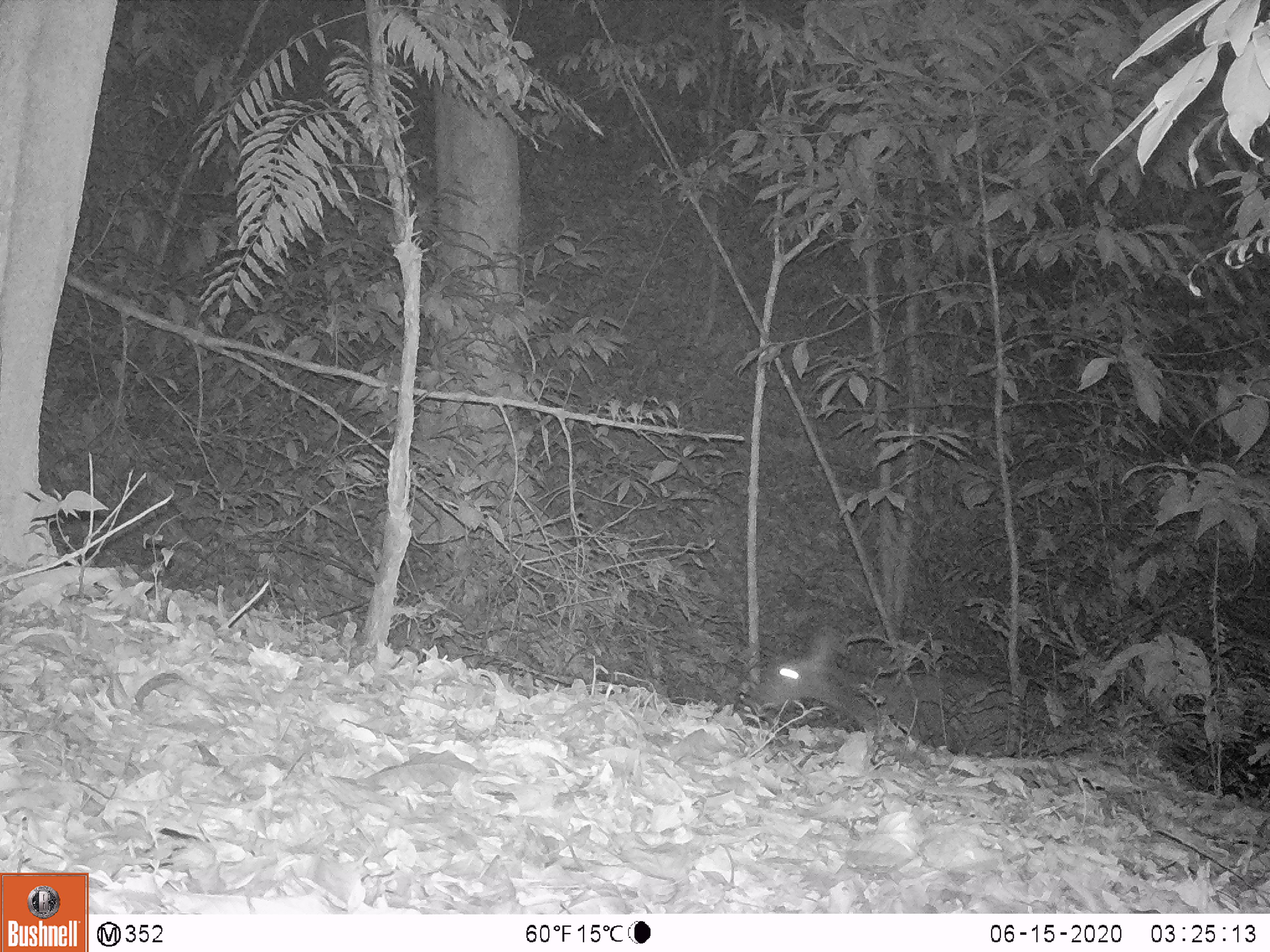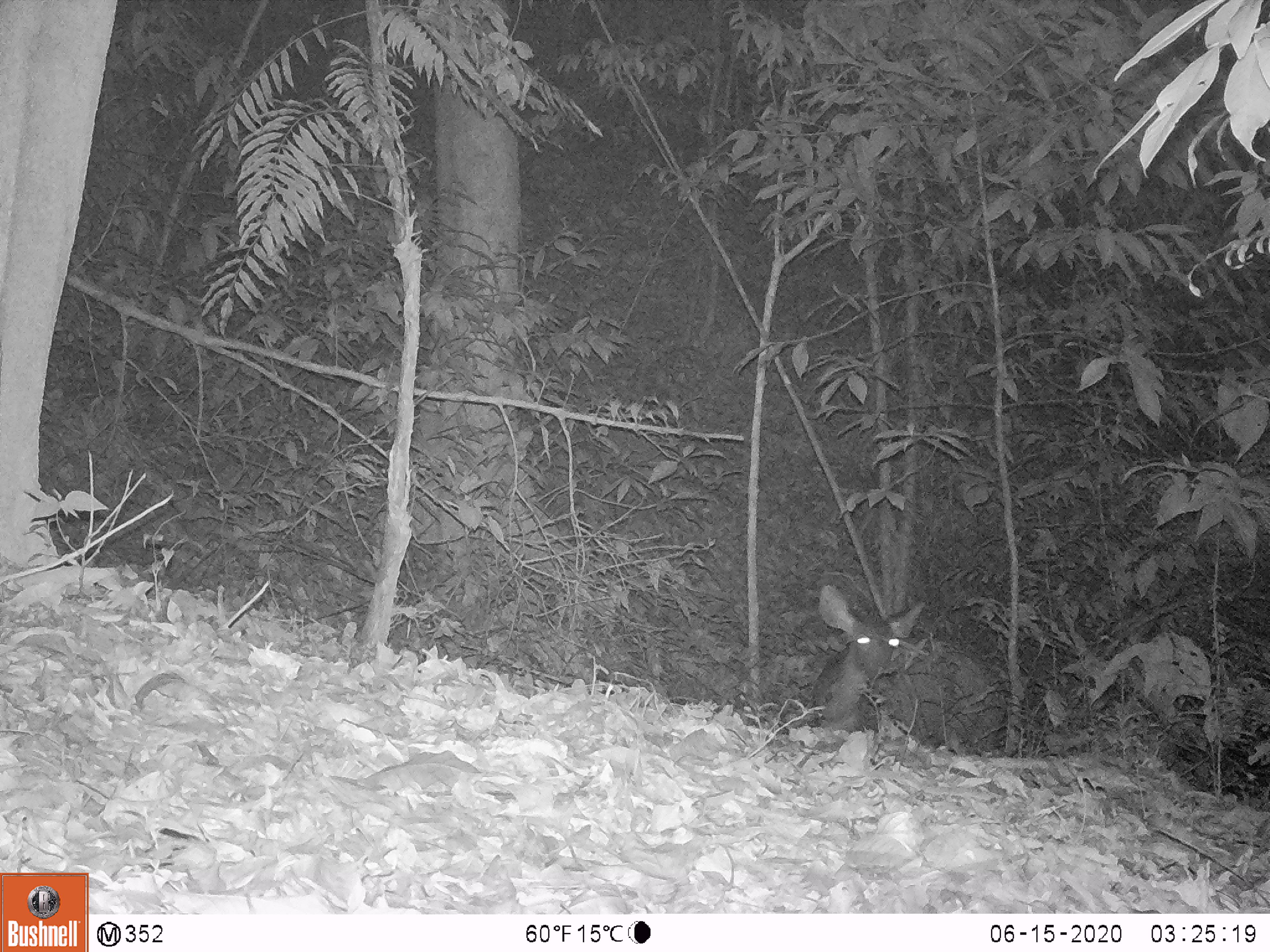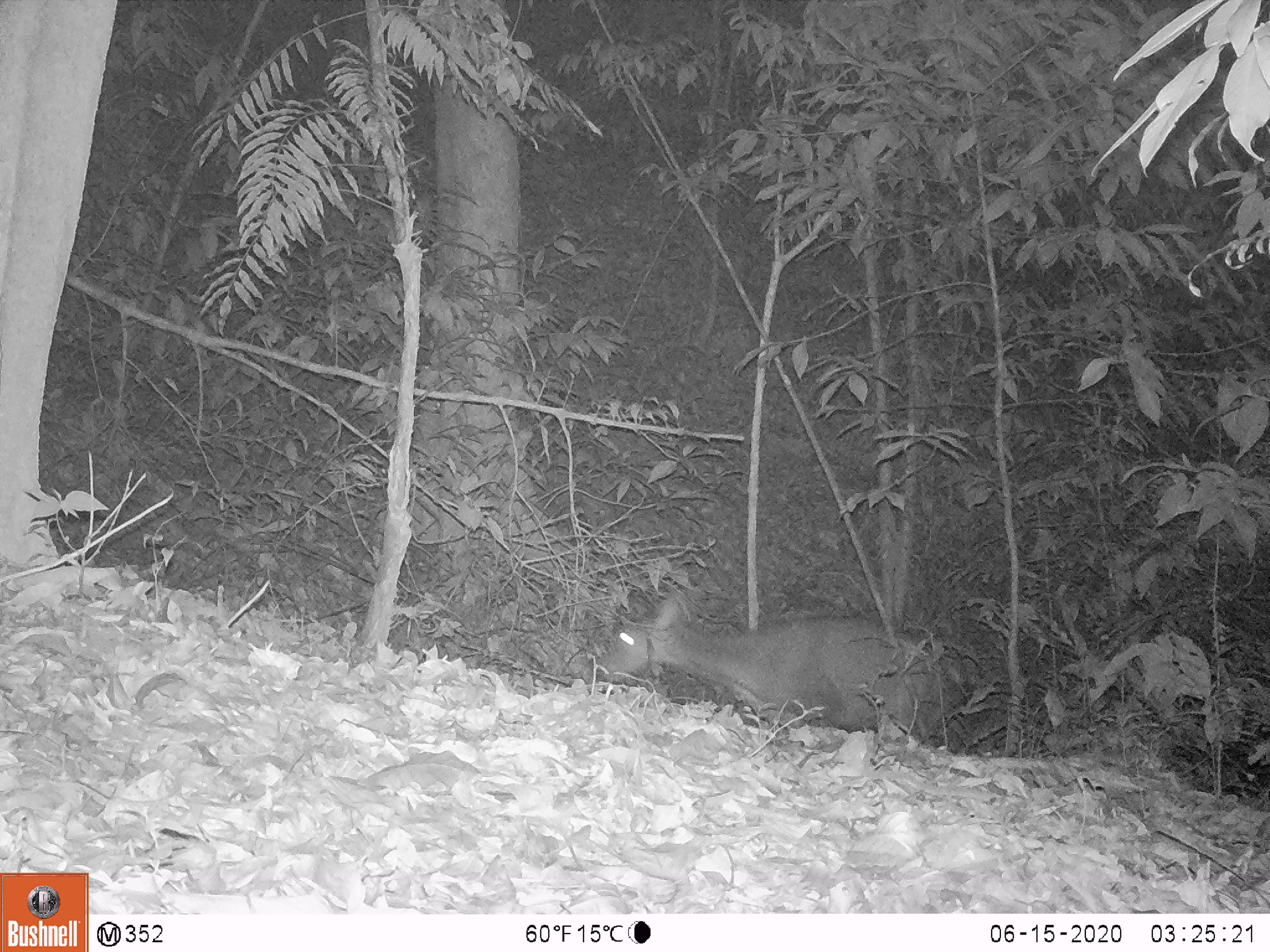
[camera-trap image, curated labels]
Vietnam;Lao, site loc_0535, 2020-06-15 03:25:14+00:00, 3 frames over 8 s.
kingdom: Animalia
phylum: Chordata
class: Mammalia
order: Artiodactyla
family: Cervidae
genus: Rusa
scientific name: Rusa unicolor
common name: sambar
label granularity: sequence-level